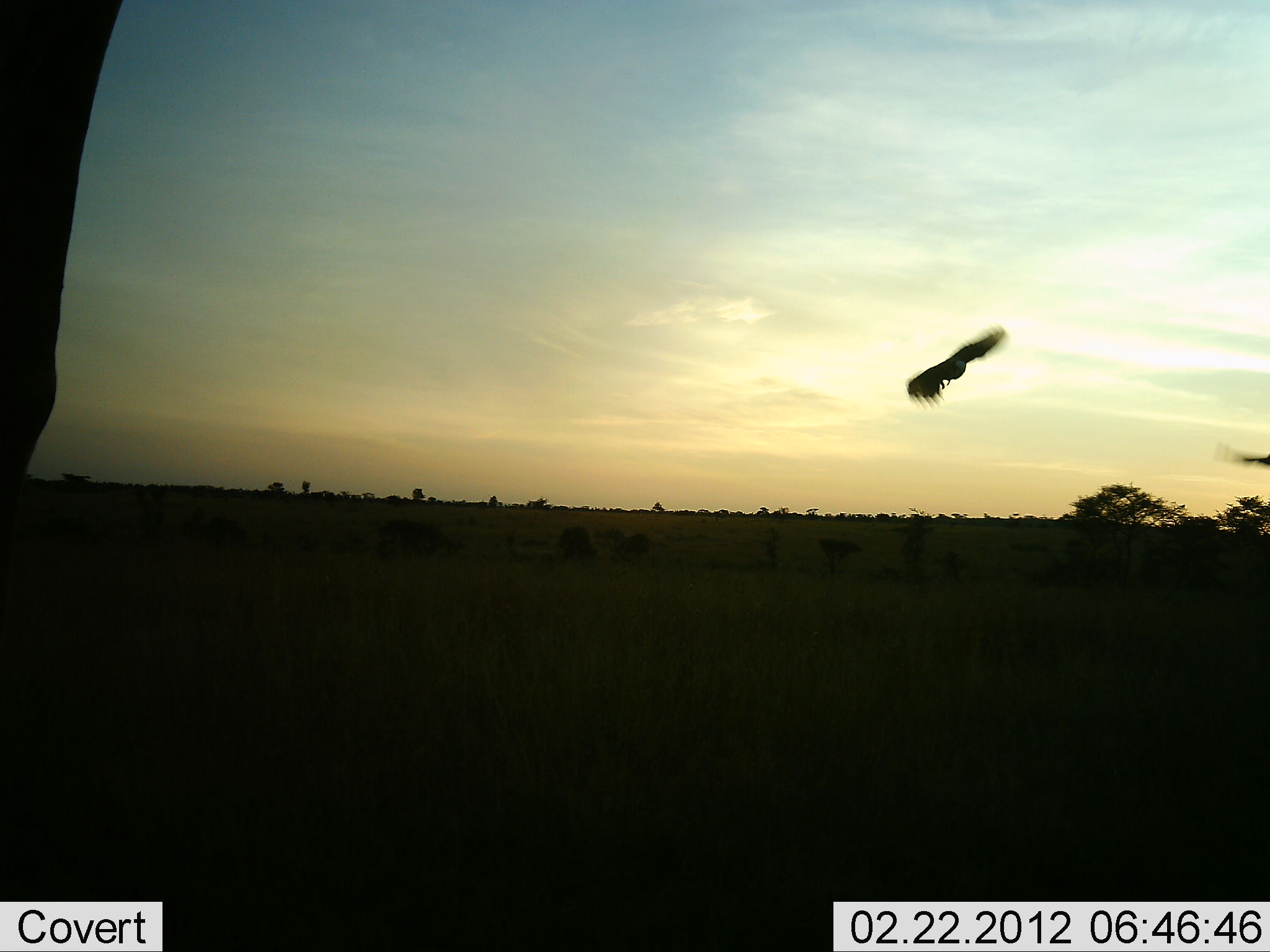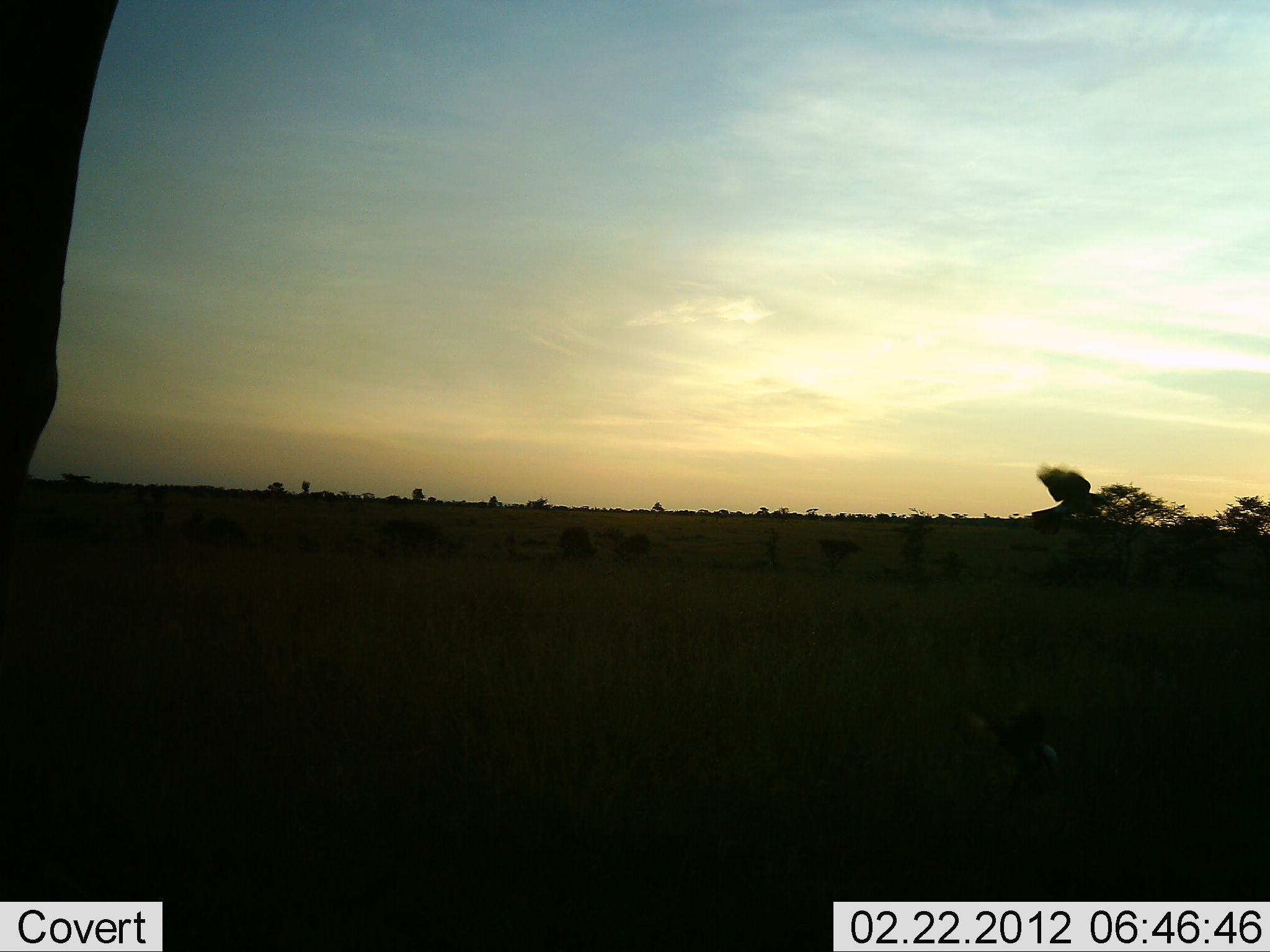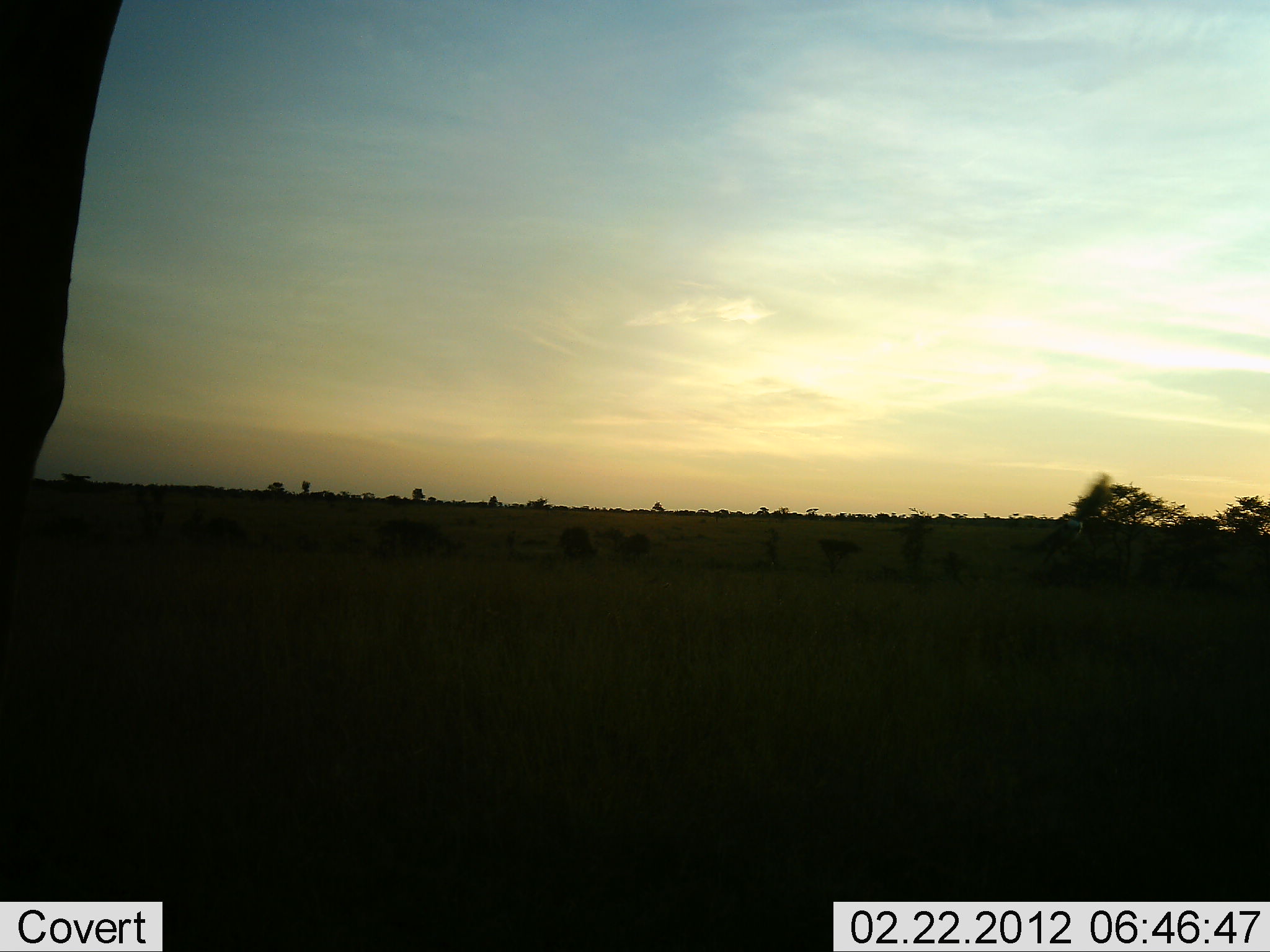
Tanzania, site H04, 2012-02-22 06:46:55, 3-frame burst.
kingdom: Animalia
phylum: Chordata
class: Aves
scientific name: Aves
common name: bird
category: otherbird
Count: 2.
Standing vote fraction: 0%.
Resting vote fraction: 0%.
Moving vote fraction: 100%.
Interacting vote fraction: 10%.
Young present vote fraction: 0%.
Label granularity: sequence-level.